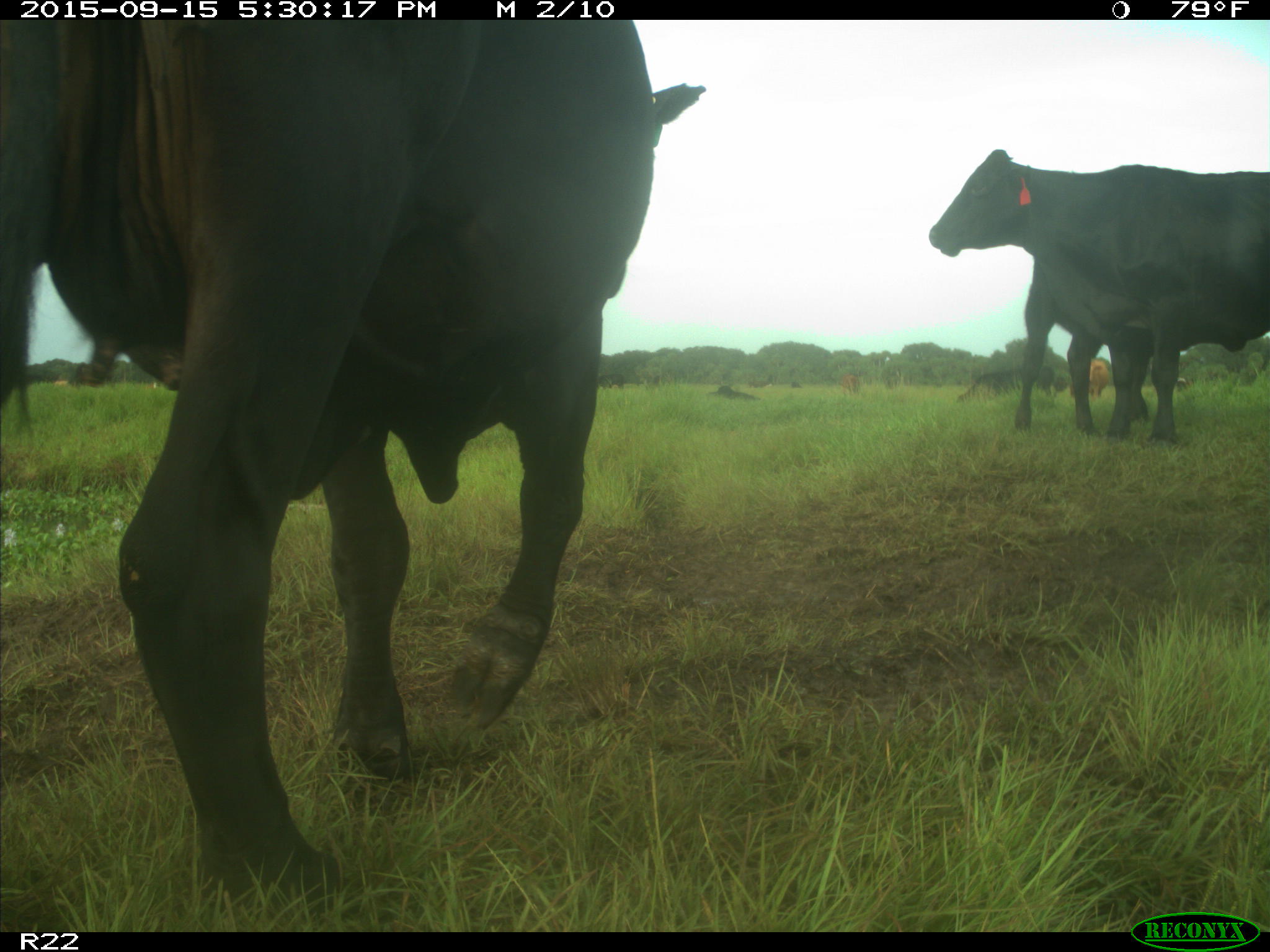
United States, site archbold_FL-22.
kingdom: Animalia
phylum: Chordata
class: Mammalia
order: Artiodactyla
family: Bovidae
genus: Bos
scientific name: Bos taurus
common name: domestic cow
Bos taurus (domestic cow).